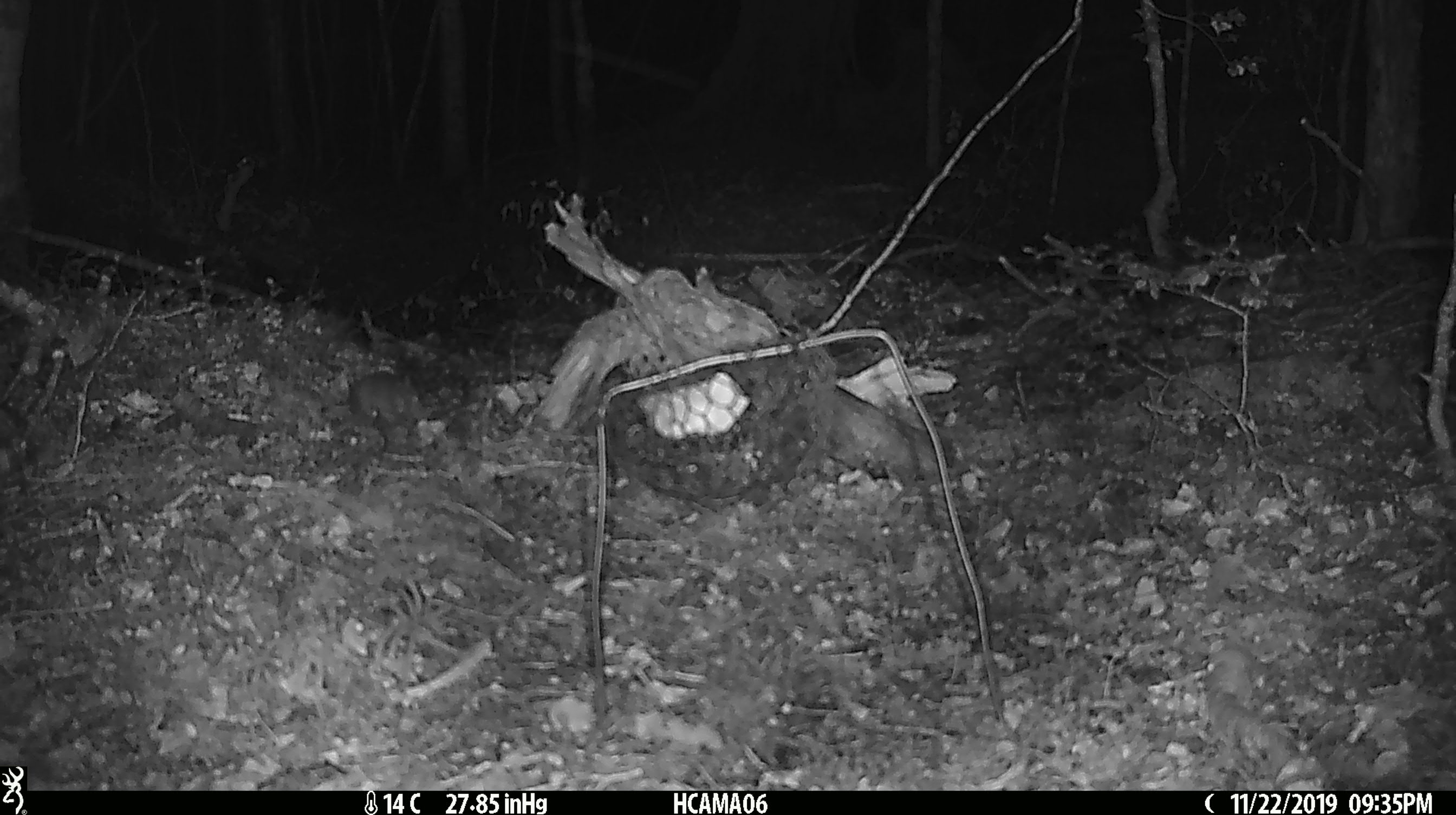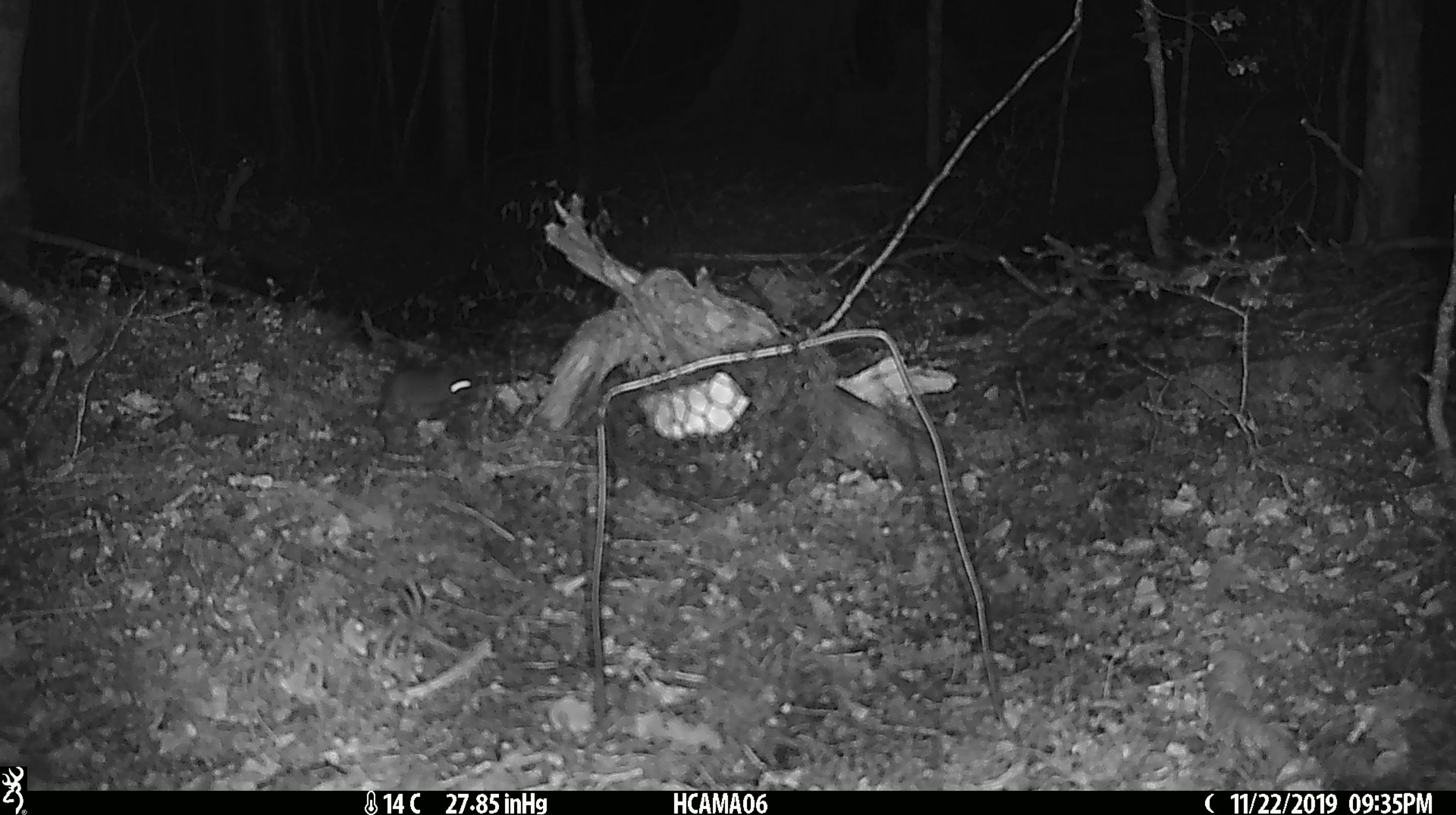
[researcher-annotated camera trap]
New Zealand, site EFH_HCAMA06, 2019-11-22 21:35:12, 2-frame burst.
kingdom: Animalia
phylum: Chordata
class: Mammalia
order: Rodentia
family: Muridae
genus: Mus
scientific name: Mus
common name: mouse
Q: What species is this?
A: Mouse (Mus).